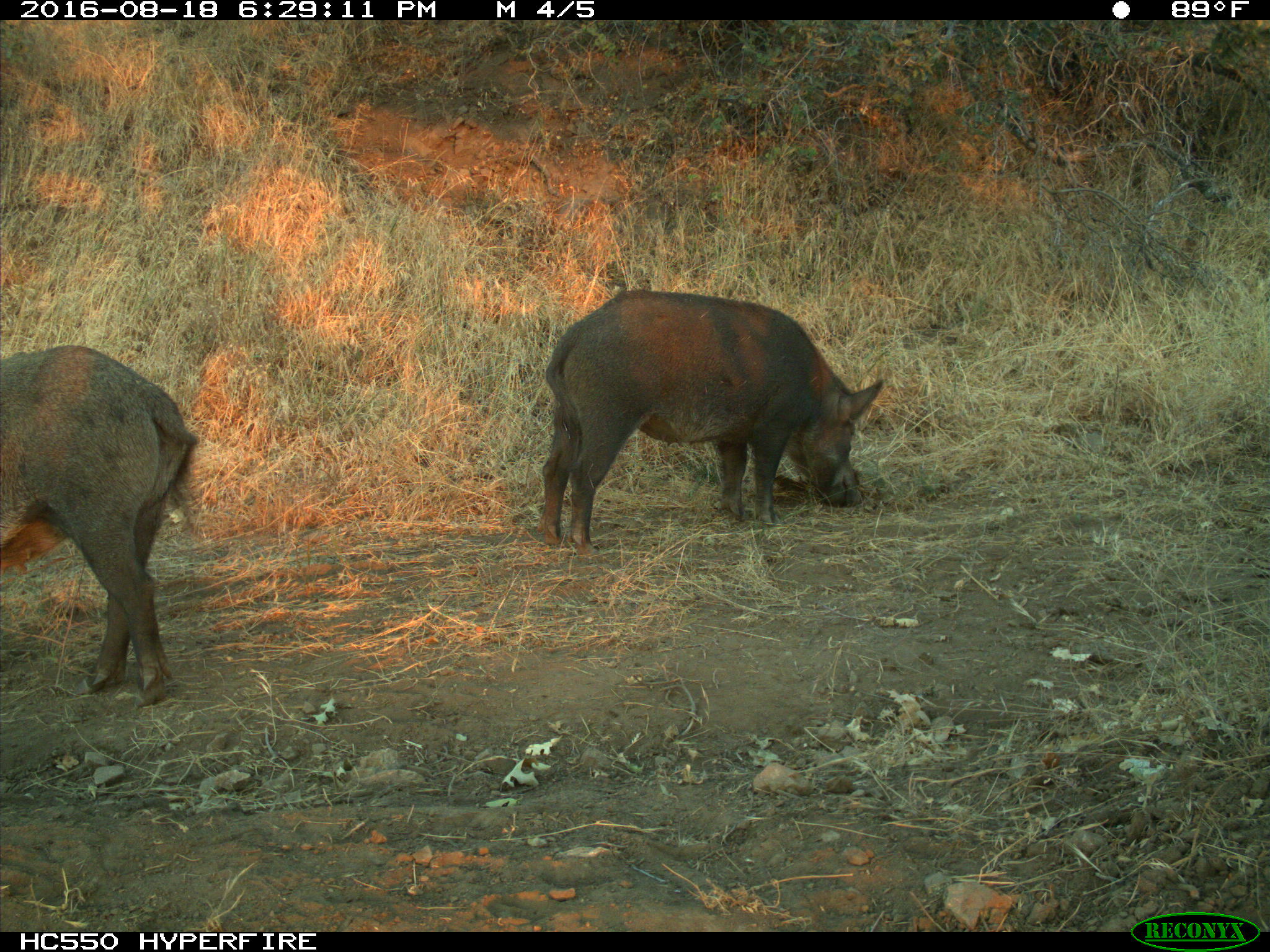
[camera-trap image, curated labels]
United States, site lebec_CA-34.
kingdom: Animalia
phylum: Chordata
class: Mammalia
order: Artiodactyla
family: Suidae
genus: Sus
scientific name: Sus scrofa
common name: wild boar